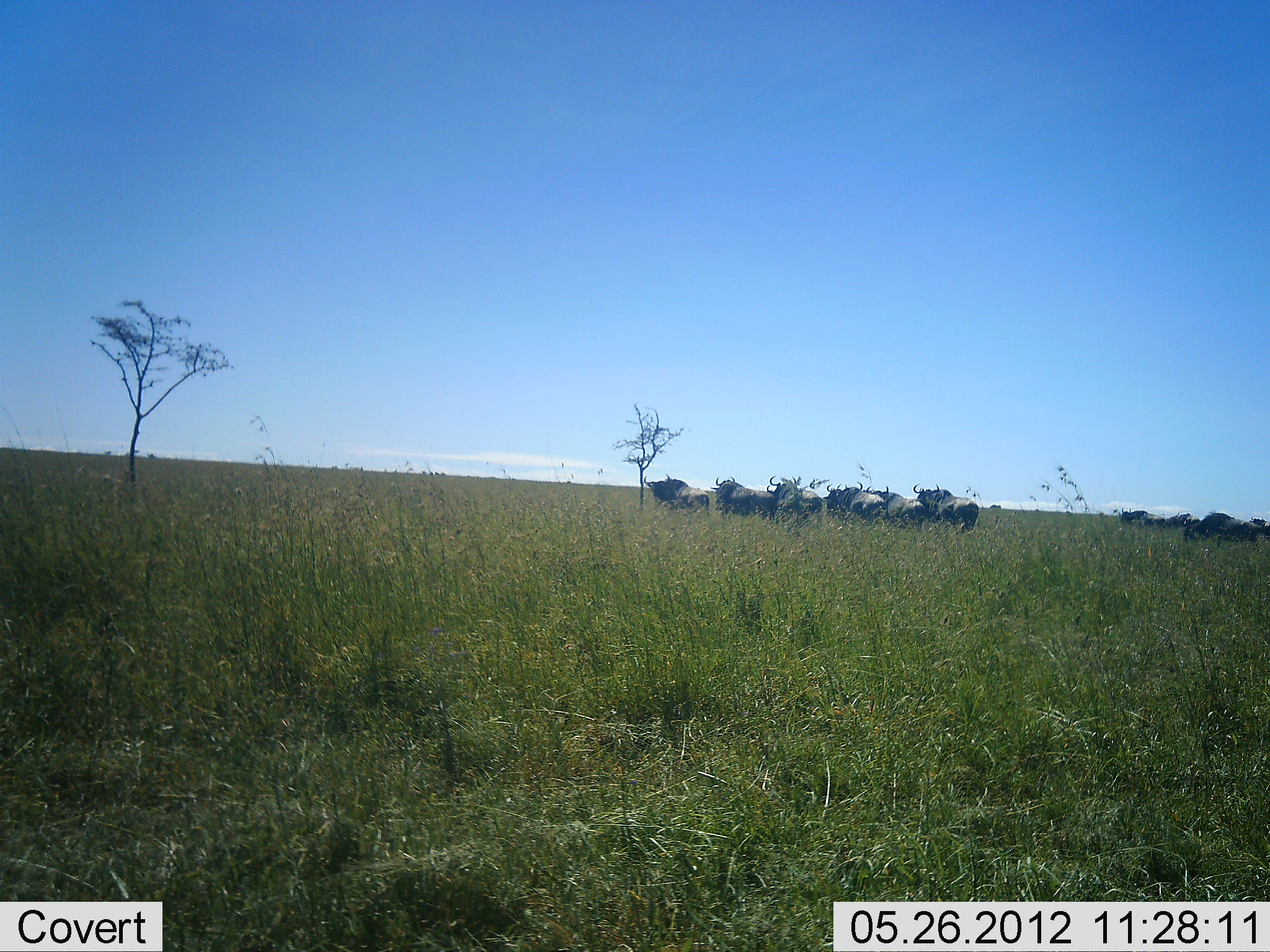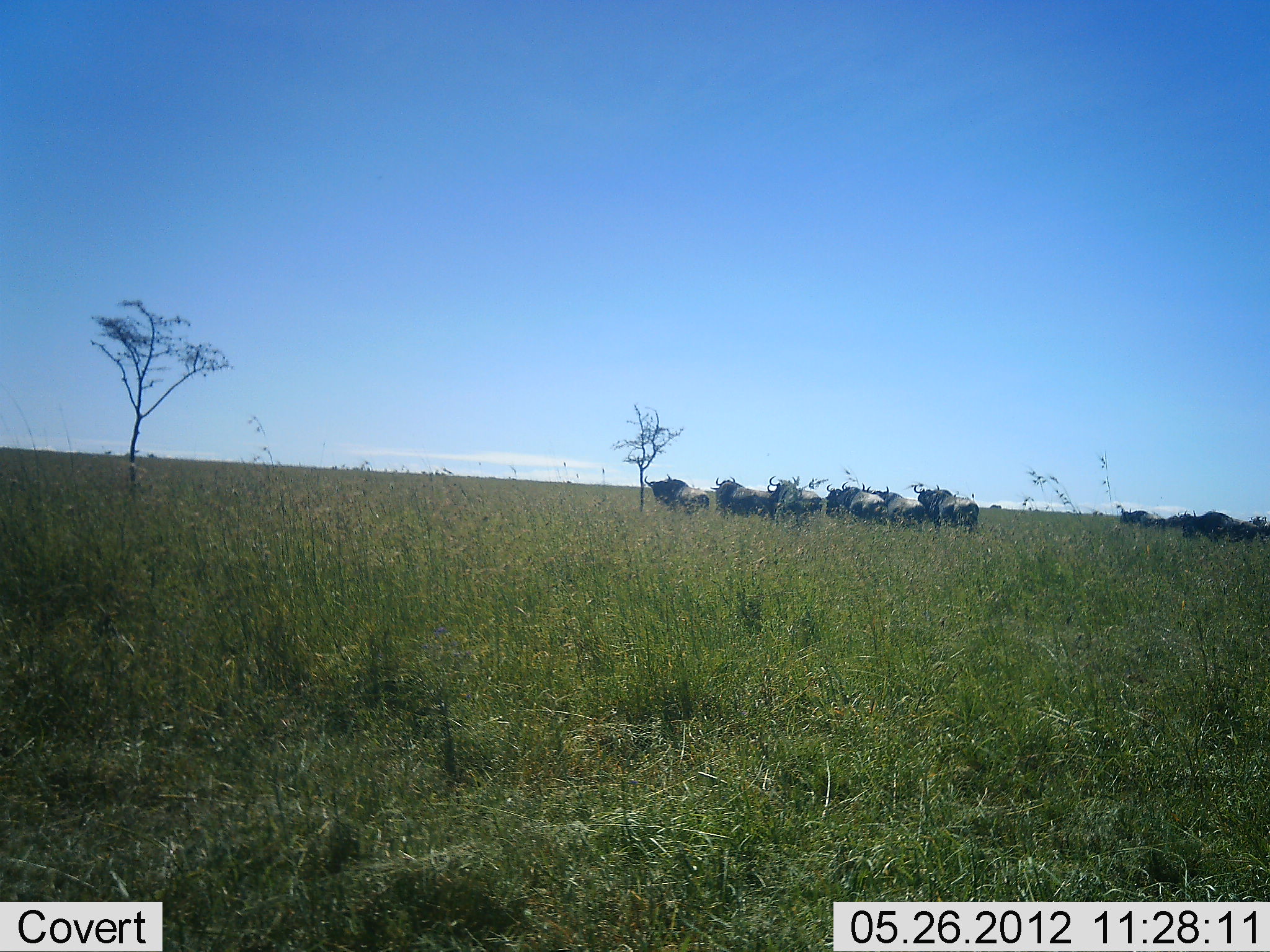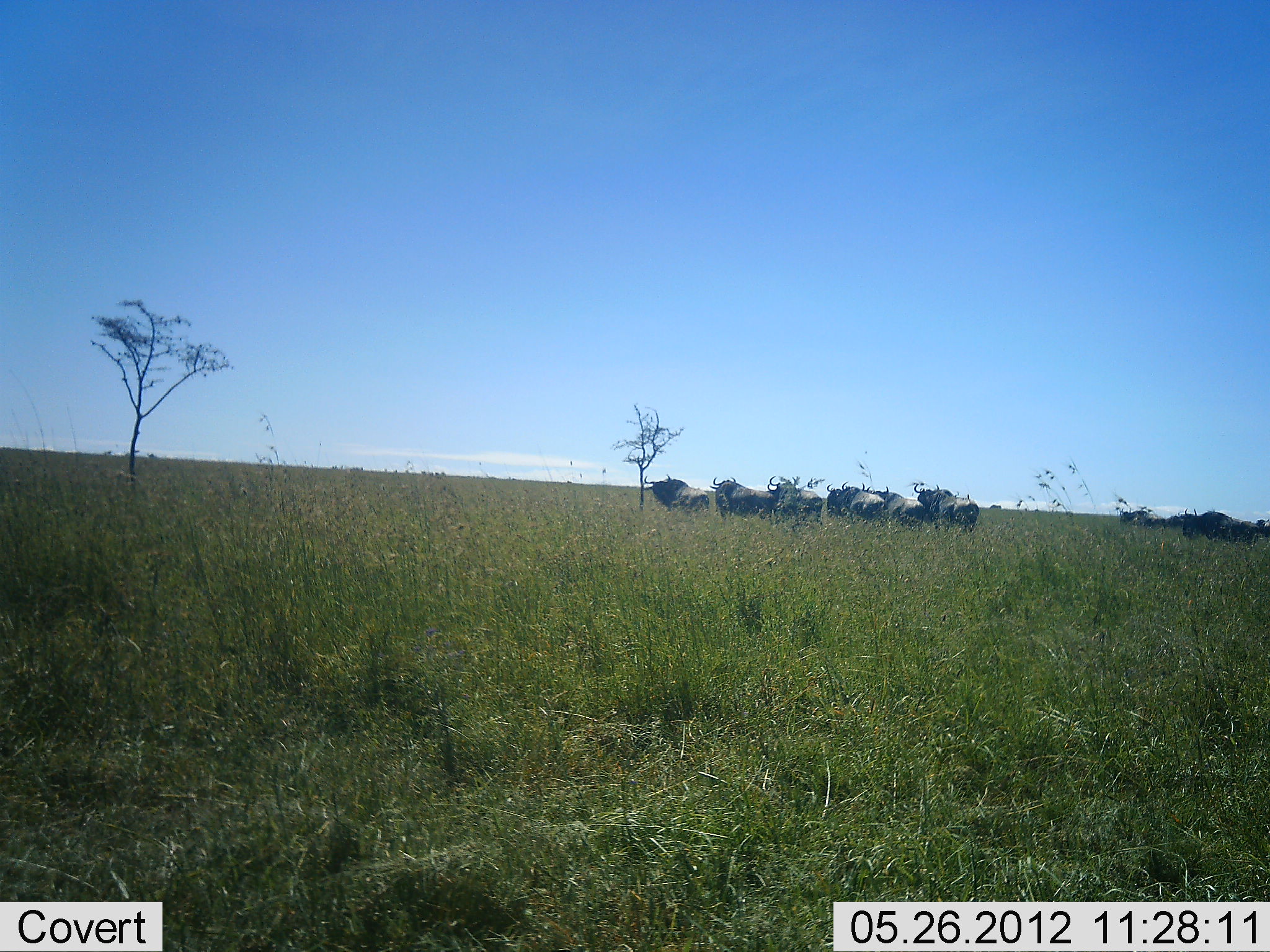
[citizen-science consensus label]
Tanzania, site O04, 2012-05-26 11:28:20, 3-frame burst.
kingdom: Animalia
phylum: Chordata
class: Mammalia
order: Artiodactyla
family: Bovidae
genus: Connochaetes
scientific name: Connochaetes taurinus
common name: blue wildebeest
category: wildebeest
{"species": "wildebeest (blue wildebeest) (Connochaetes taurinus)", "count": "11-50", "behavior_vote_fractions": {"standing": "90%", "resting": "0%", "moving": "0%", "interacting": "0%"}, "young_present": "0%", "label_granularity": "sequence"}